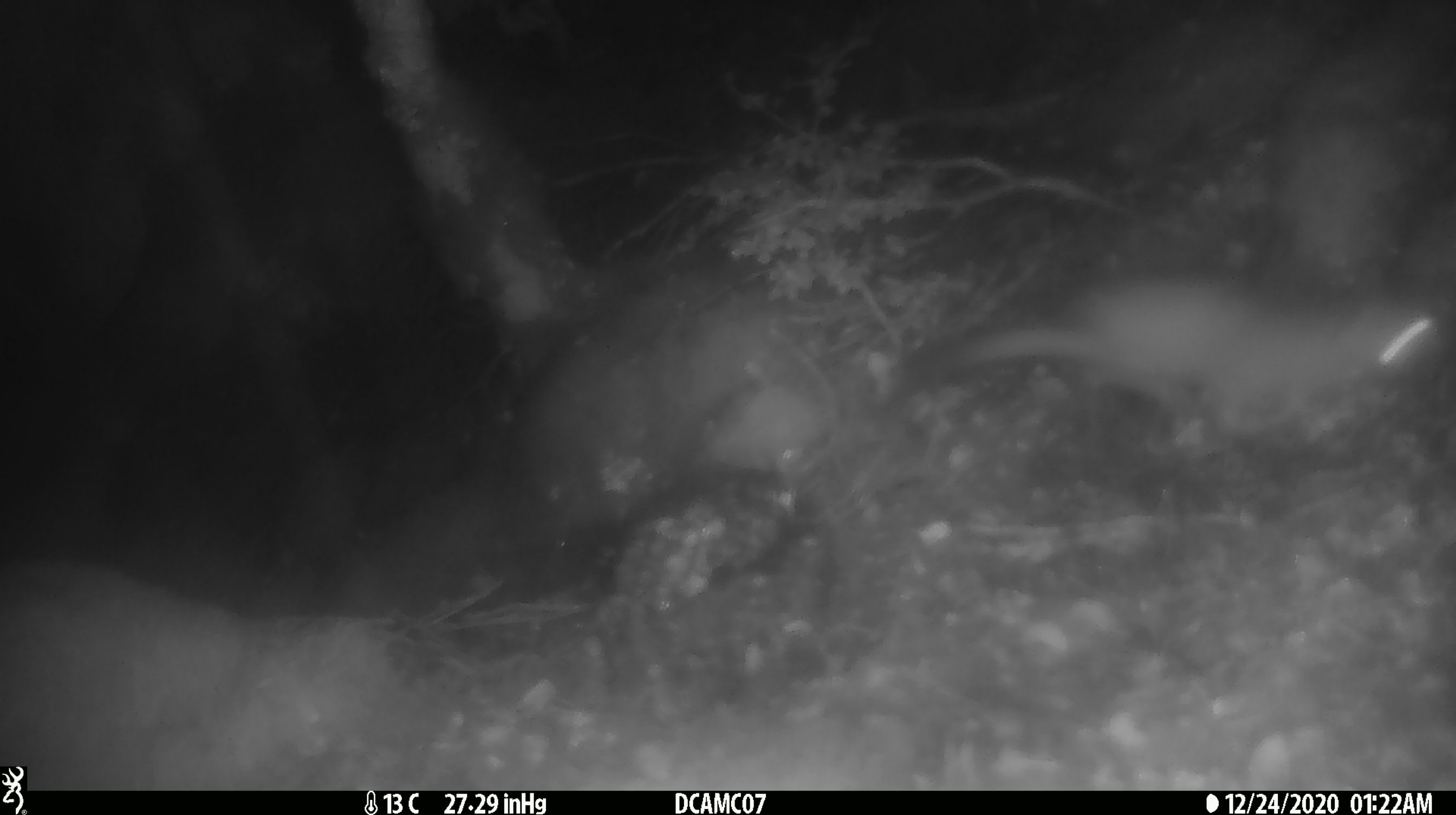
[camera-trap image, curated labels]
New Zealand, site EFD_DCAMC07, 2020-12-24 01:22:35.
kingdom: Animalia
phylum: Chordata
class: Mammalia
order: Carnivora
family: Mustelidae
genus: Mustela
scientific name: Mustela erminea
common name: stoat